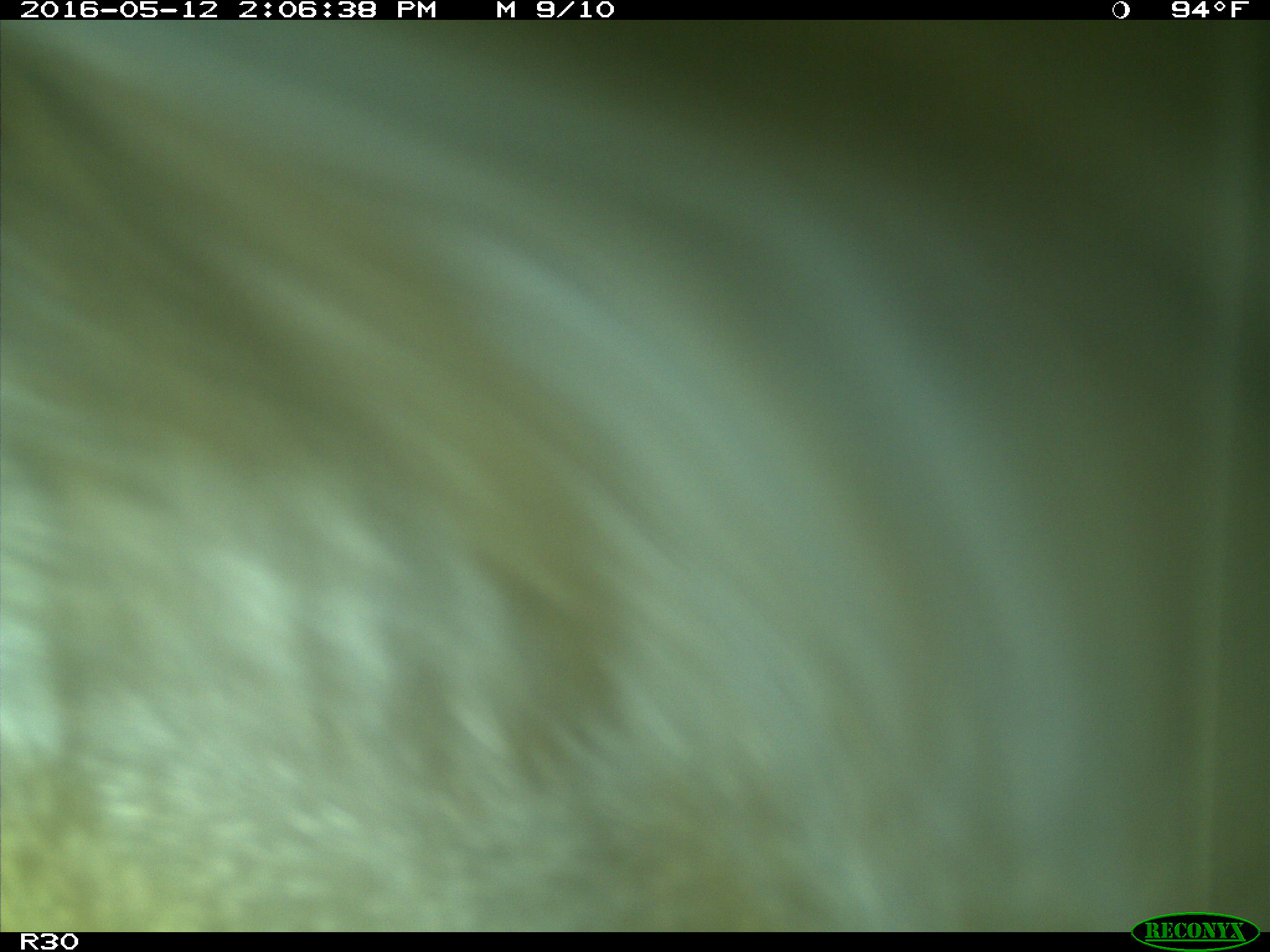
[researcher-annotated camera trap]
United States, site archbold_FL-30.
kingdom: Animalia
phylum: Chordata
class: Mammalia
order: Artiodactyla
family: Bovidae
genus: Bos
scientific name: Bos taurus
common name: domestic cow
Bos taurus (domestic cow).